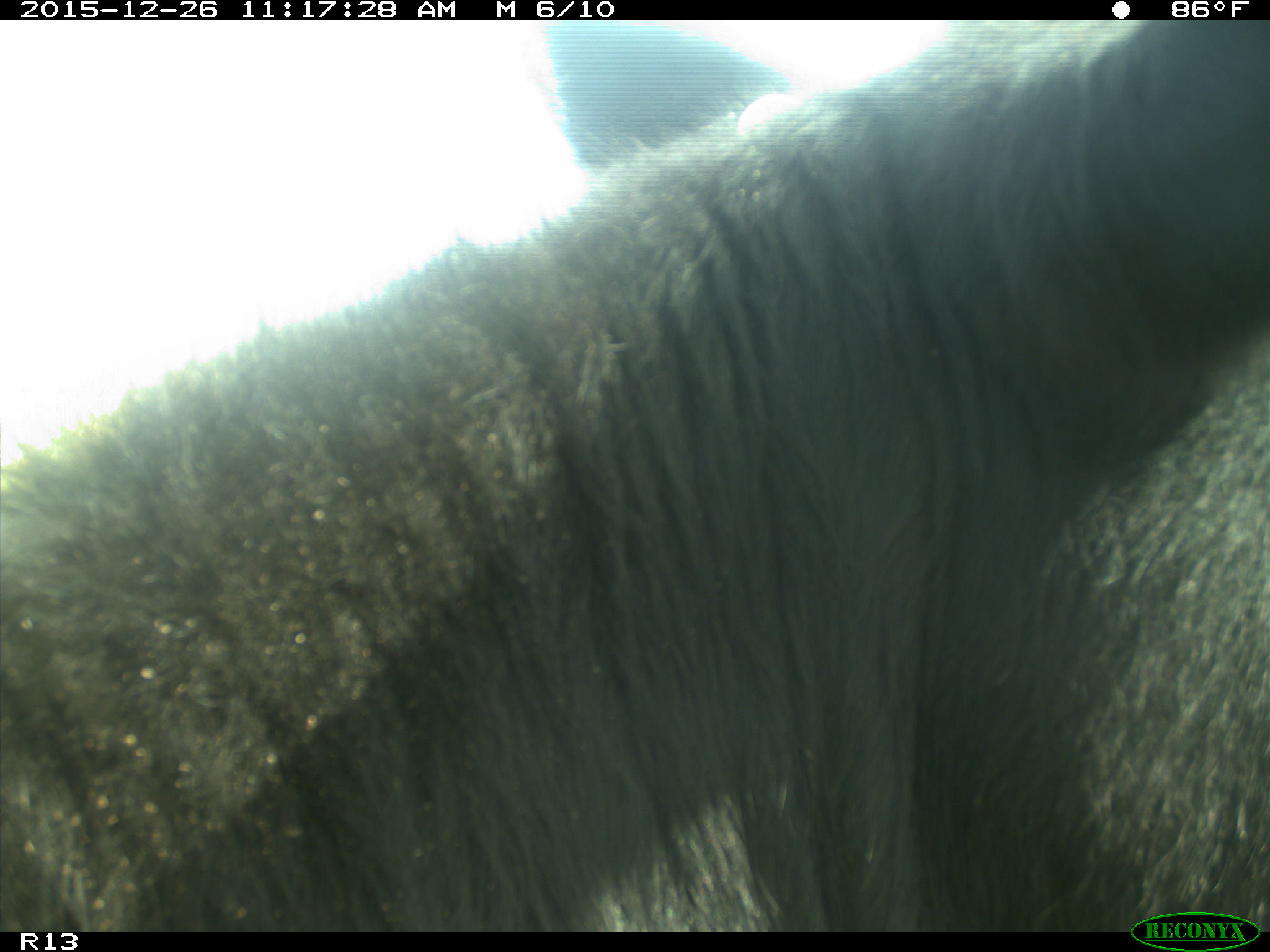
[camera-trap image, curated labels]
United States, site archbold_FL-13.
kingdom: Animalia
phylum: Chordata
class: Mammalia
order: Artiodactyla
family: Bovidae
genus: Bos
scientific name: Bos taurus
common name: domestic cow